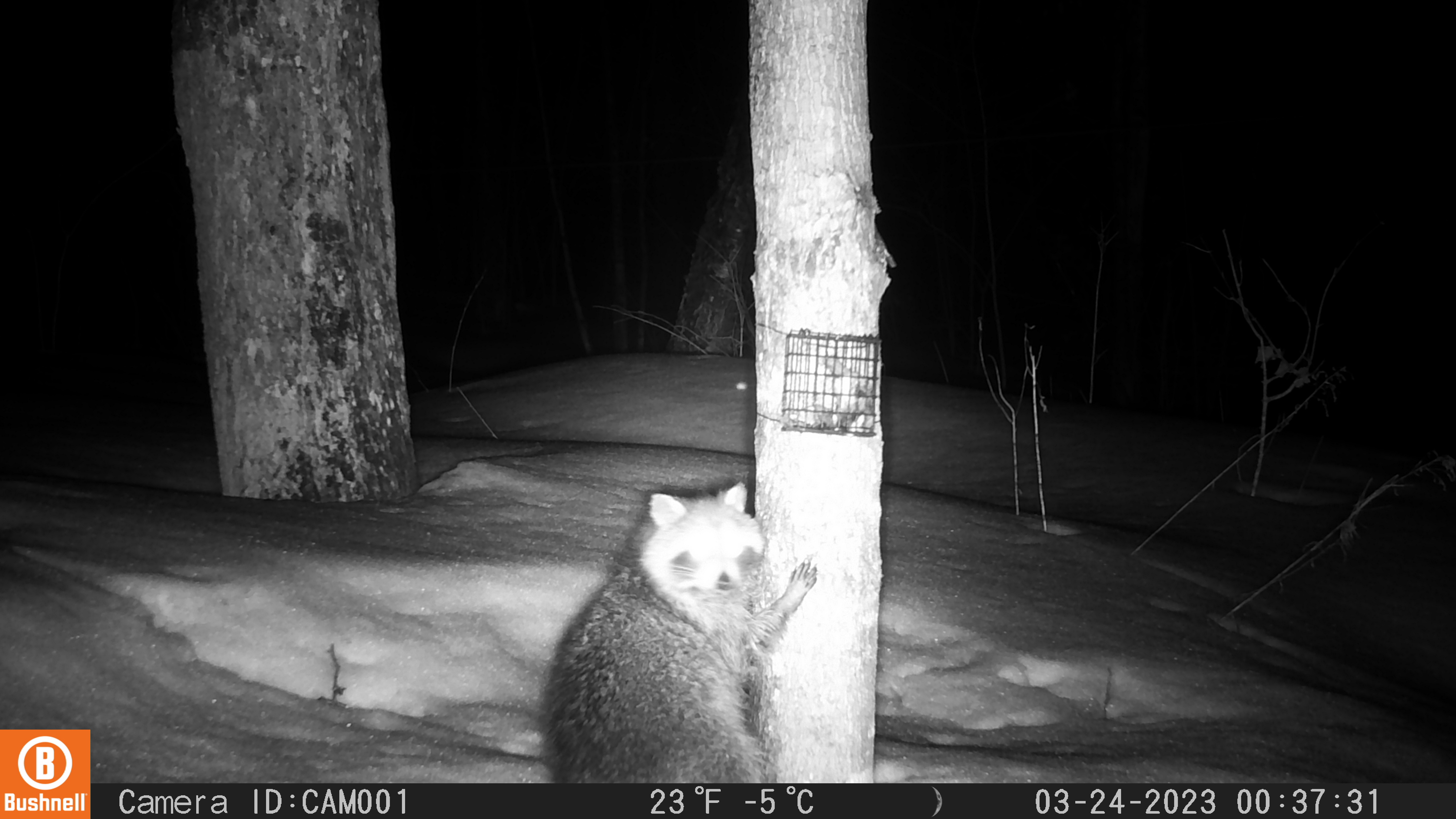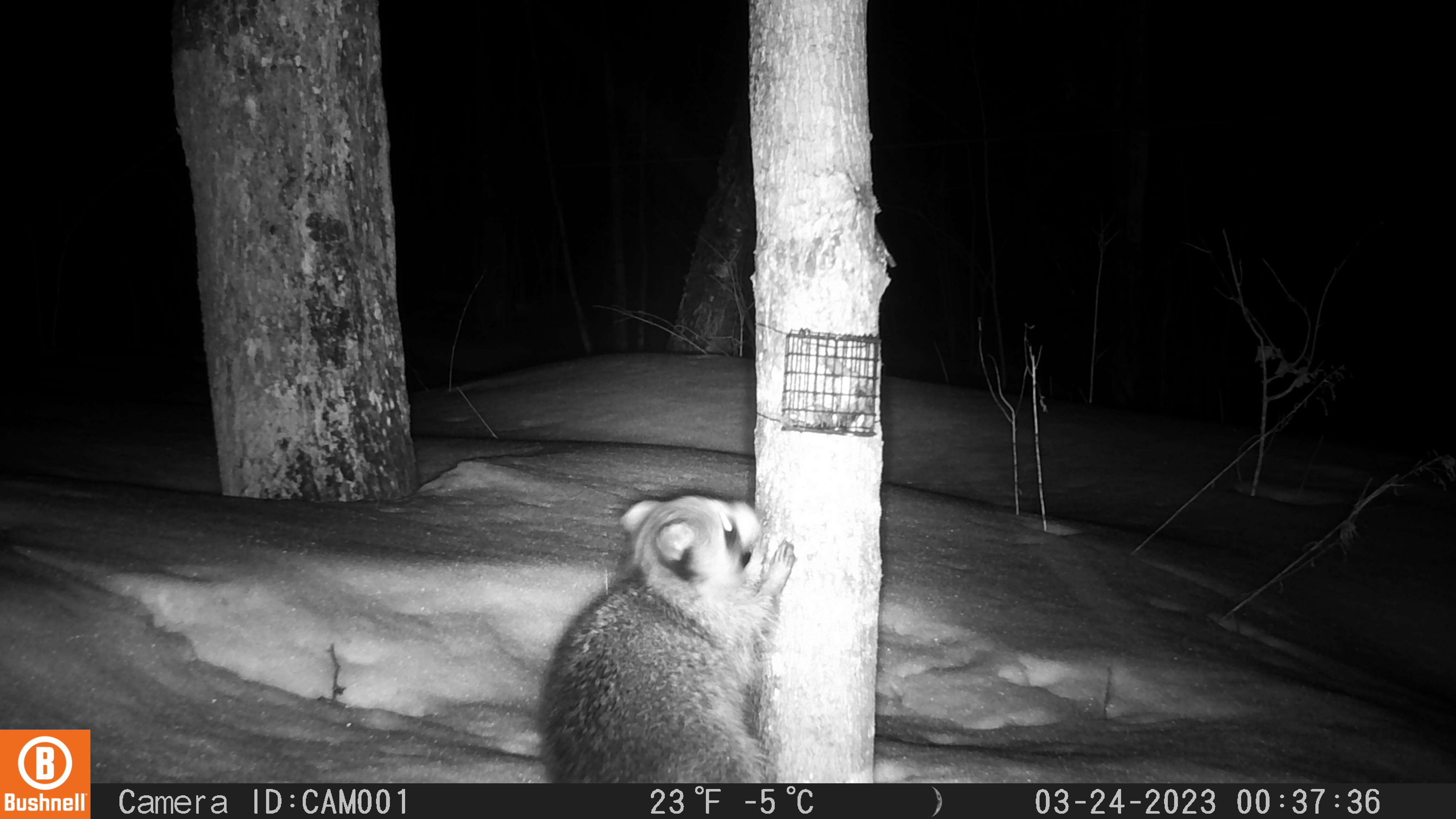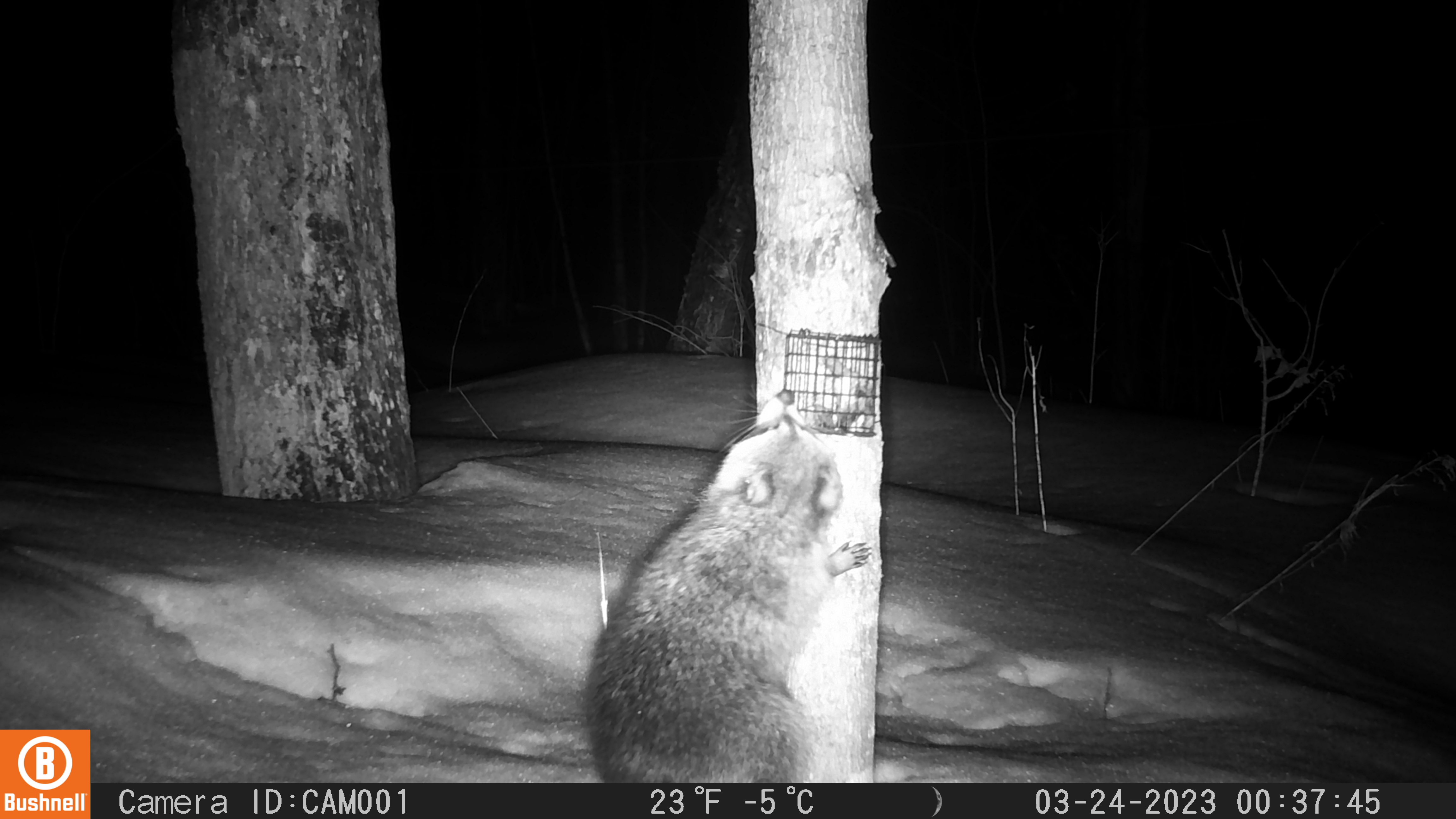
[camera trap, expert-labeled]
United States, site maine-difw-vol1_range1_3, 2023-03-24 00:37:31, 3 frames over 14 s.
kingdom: Animalia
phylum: Chordata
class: Mammalia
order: Carnivora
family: Procyonidae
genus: Procyon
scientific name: Procyon lotor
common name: raccoon